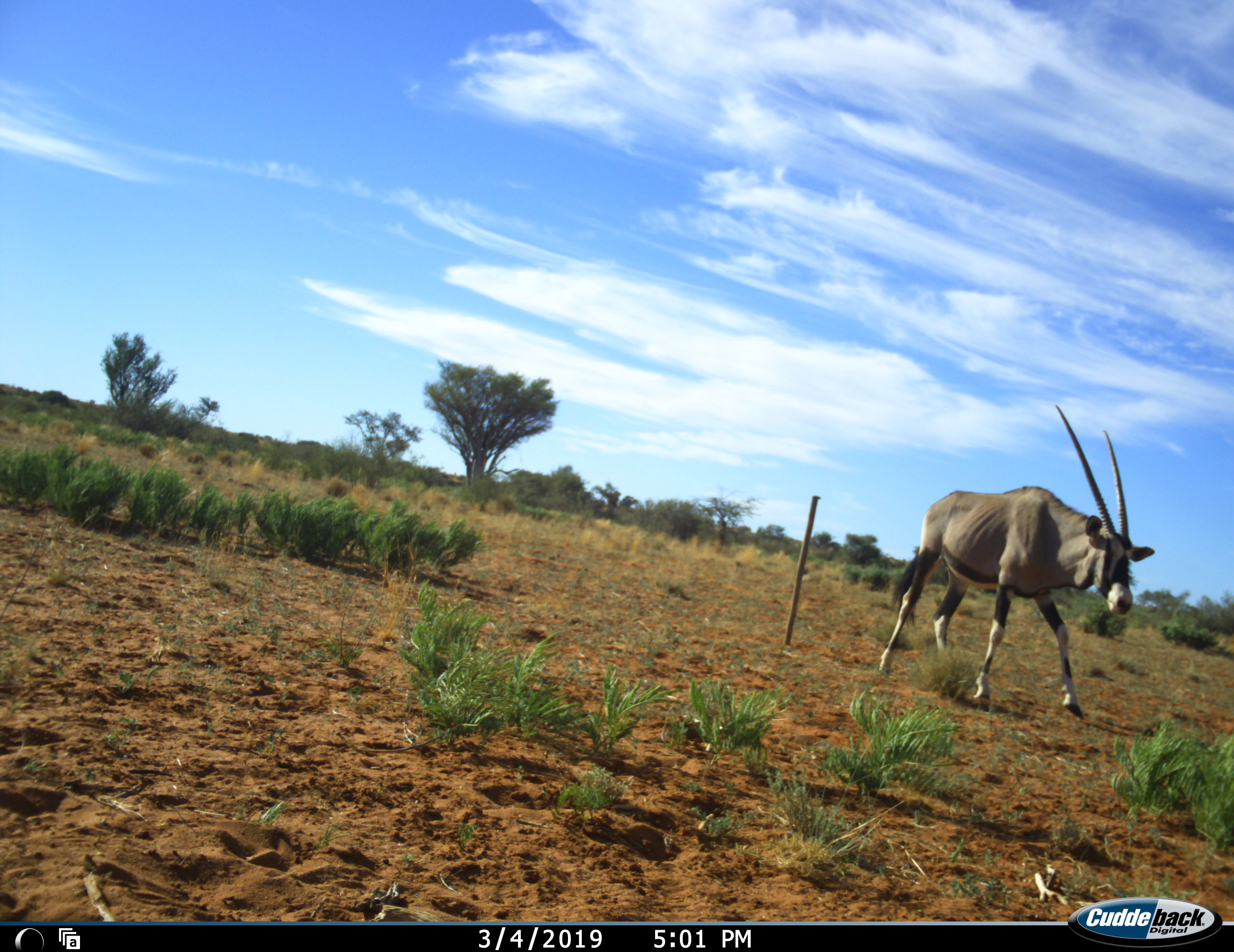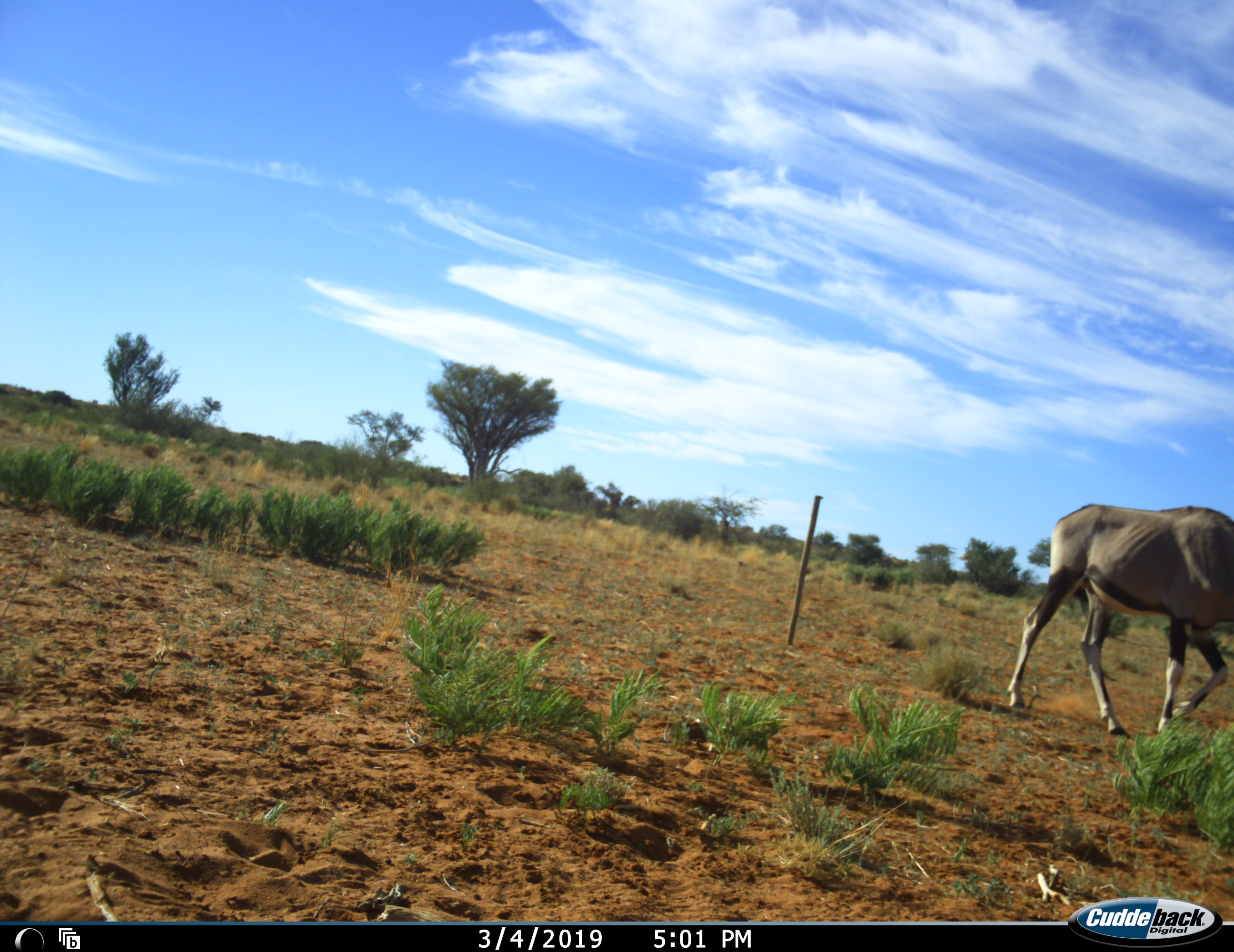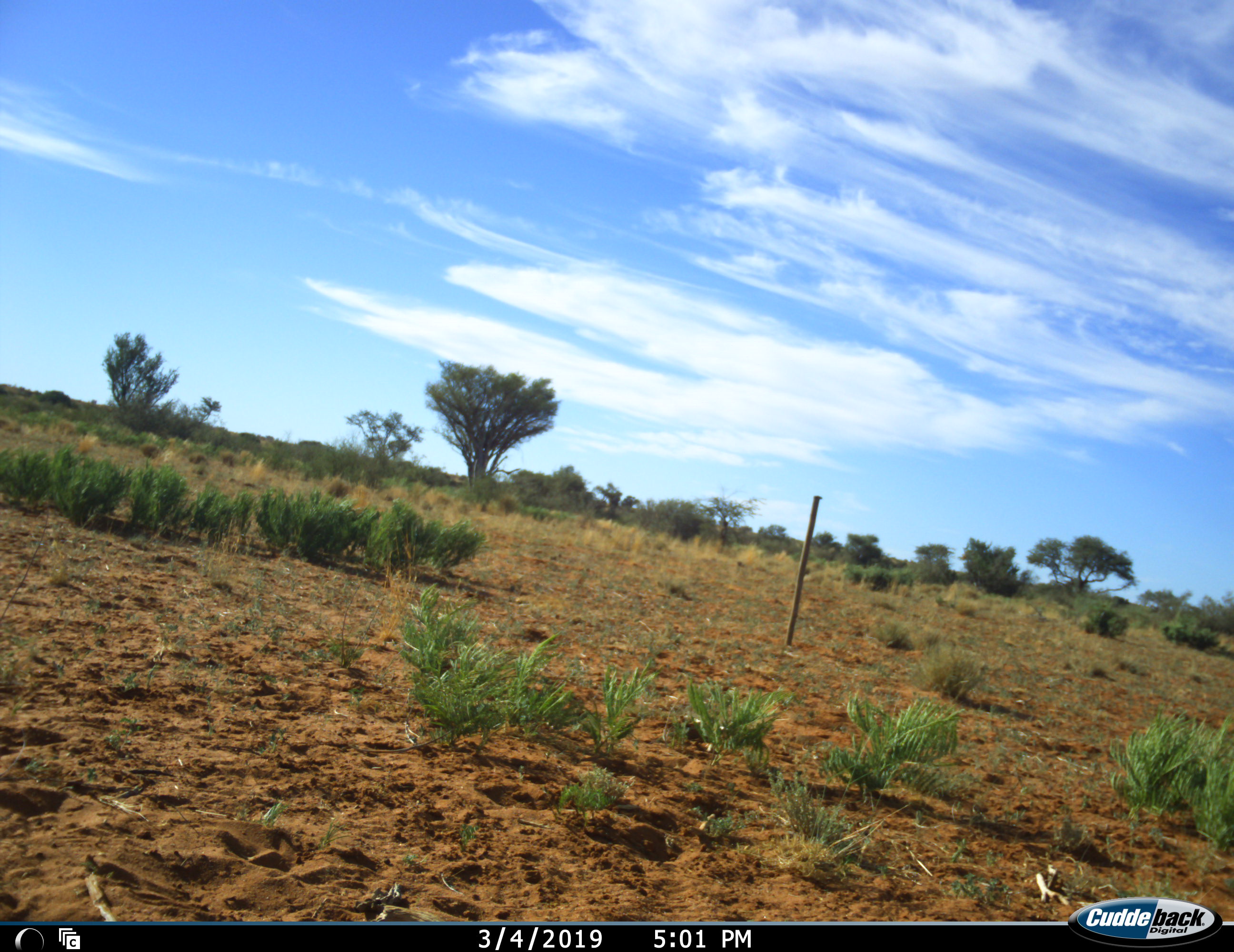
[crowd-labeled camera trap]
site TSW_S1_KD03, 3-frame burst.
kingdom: Animalia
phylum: Chordata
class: Mammalia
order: Artiodactyla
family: Bovidae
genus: Oryx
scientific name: Oryx gazella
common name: gemsbok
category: oryx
Oryx (gemsbok) (Oryx gazella), count 1. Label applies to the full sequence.